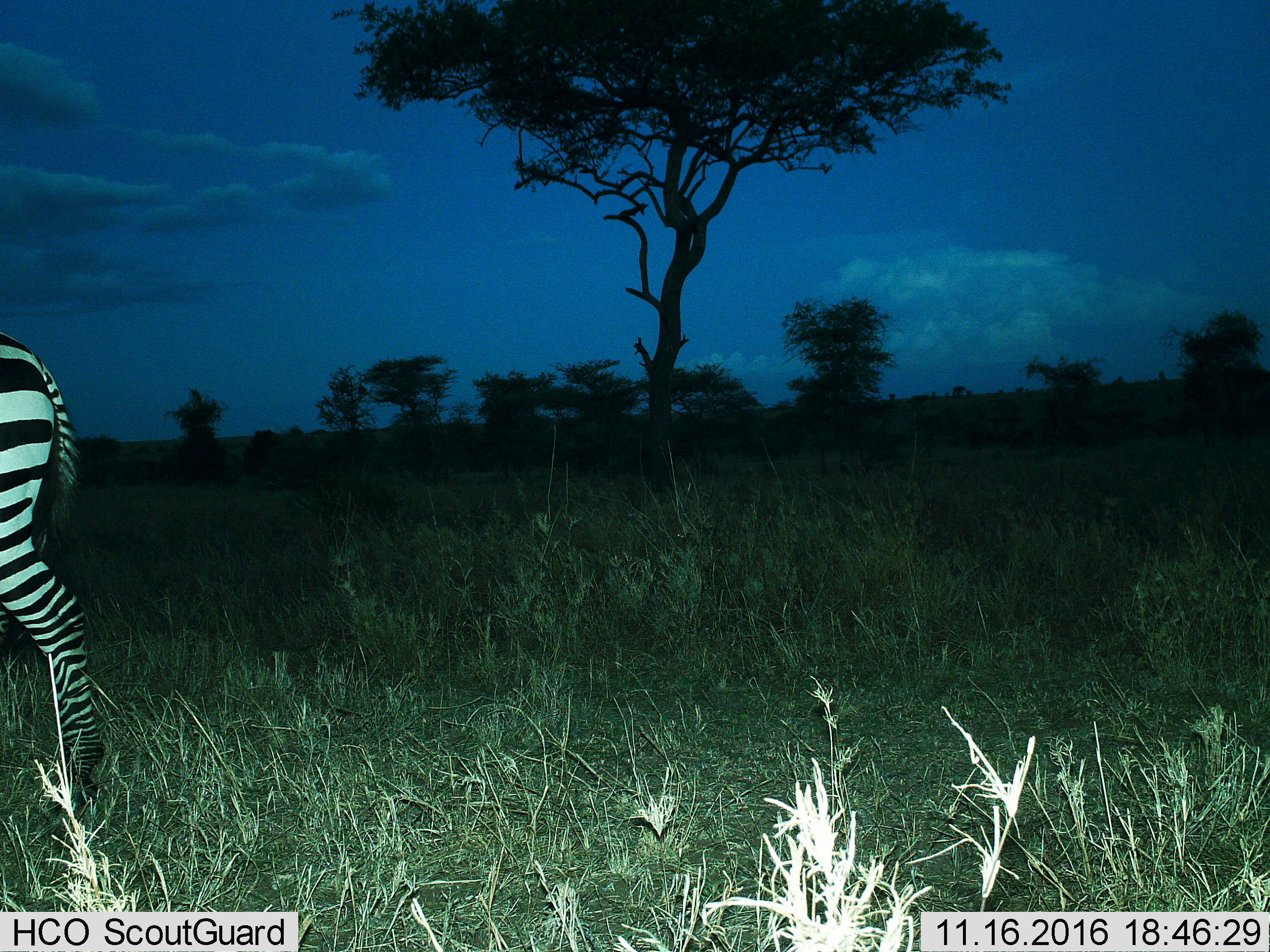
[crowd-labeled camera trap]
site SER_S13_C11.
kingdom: Animalia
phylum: Chordata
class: Mammalia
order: Perissodactyla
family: Equidae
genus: Equus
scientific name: Equus quagga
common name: plains zebra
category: zebraplains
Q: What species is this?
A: Zebraplains (plains zebra) (Equus quagga).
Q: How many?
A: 1.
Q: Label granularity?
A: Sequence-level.